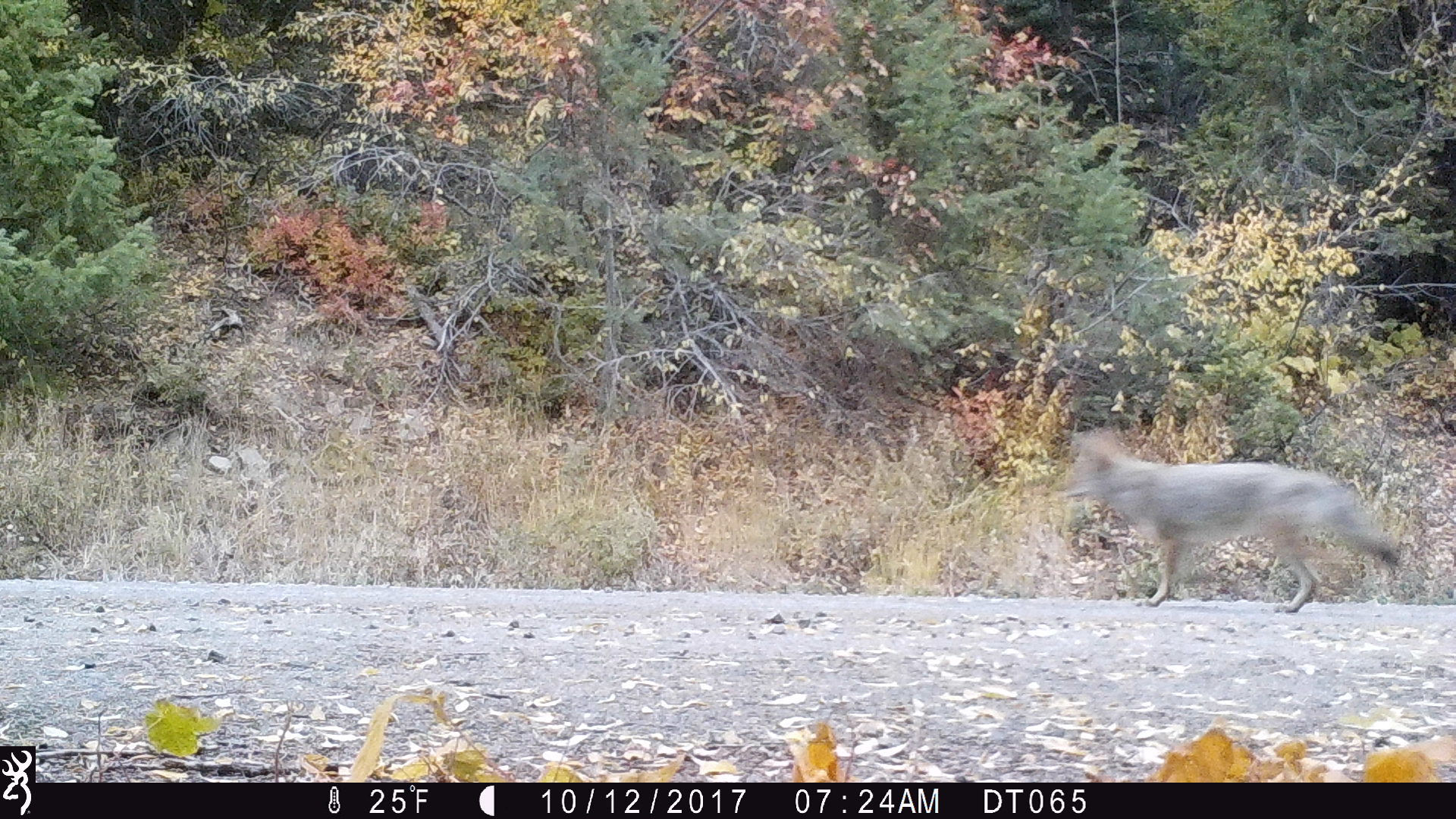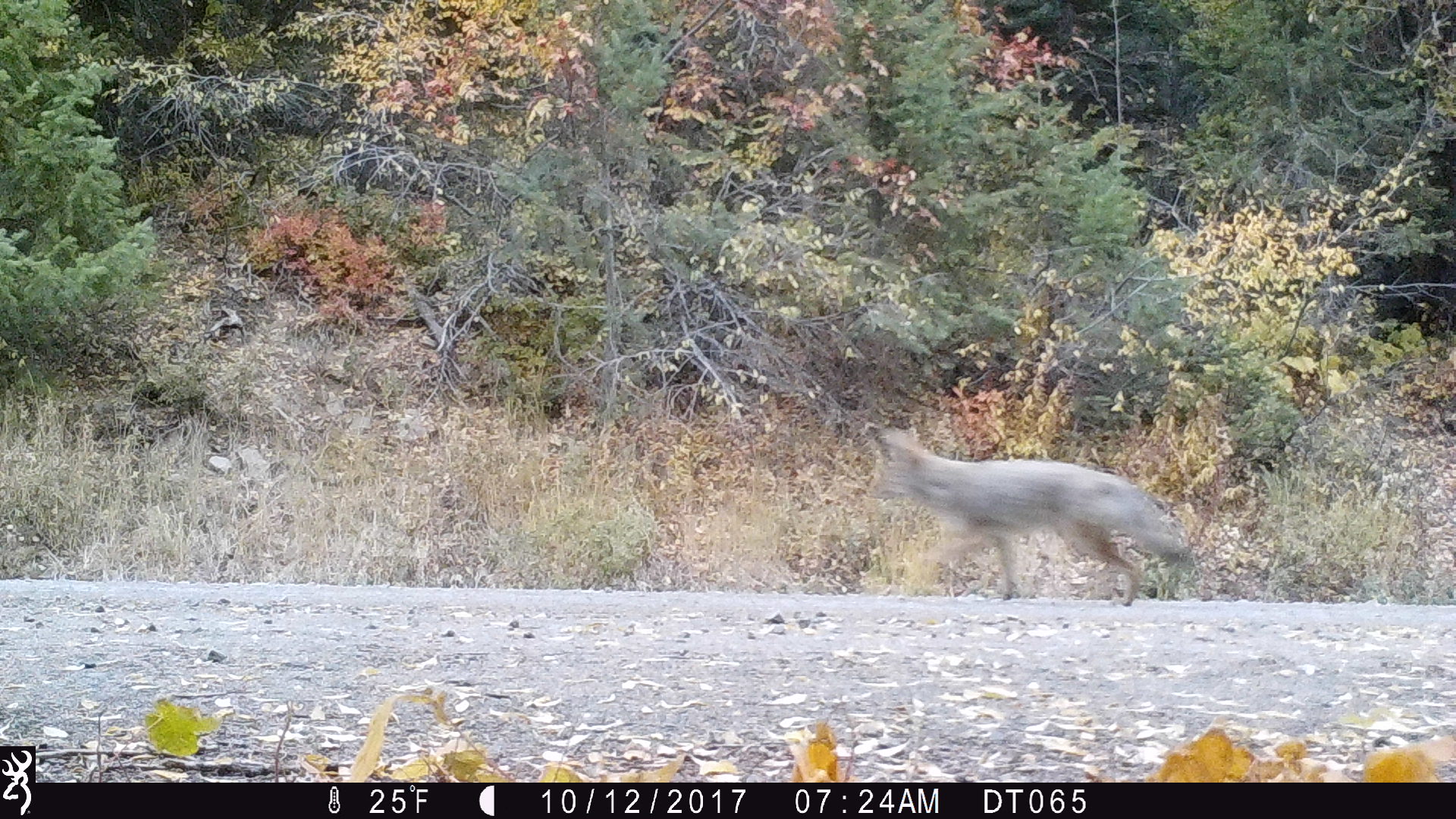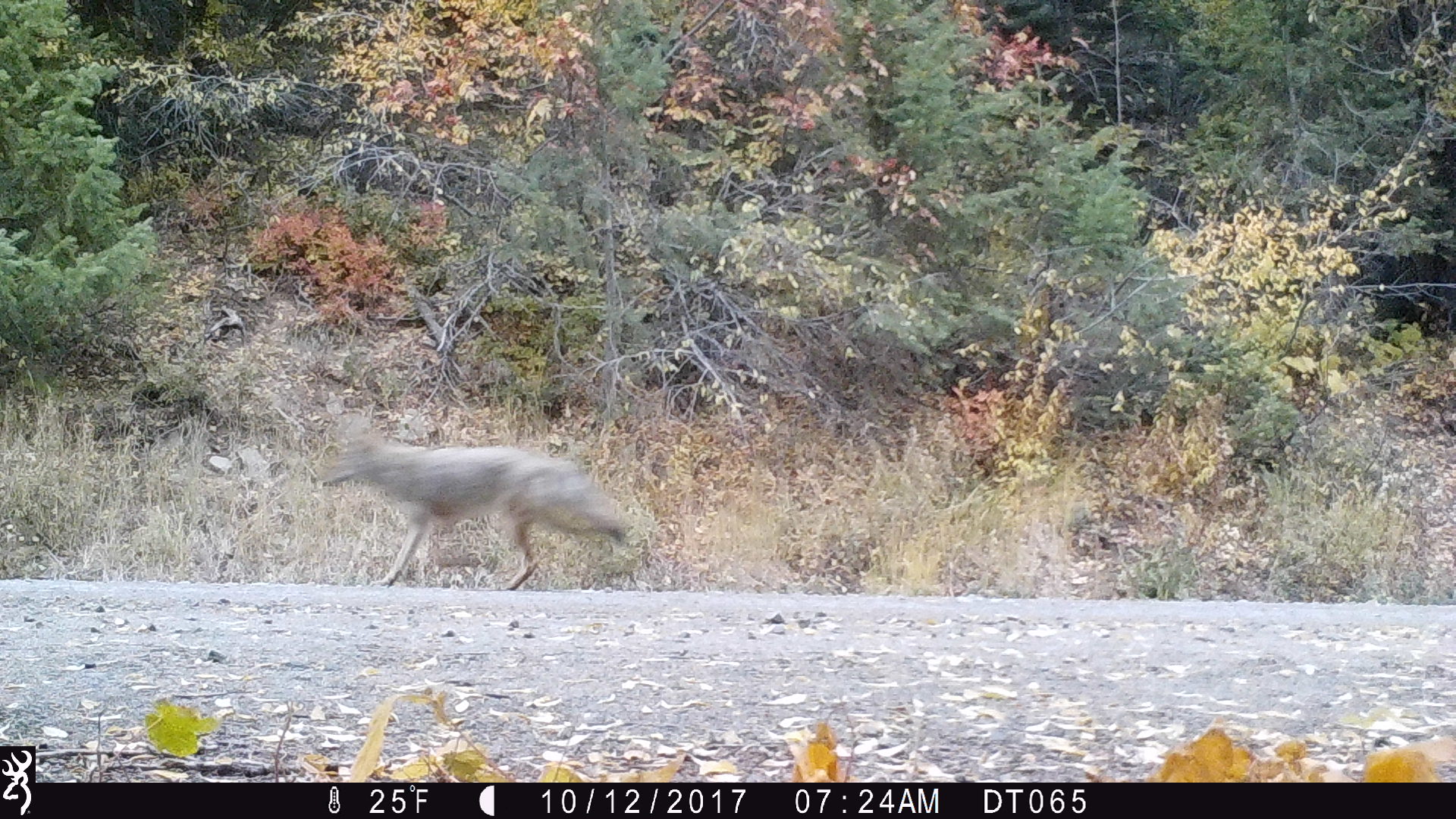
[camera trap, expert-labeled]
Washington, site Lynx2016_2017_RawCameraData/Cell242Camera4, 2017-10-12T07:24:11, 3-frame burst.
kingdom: Animalia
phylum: Chordata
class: Mammalia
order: Carnivora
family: Canidae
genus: Canis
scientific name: Canis latrans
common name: coyote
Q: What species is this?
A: Canis latrans (coyote).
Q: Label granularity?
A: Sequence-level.